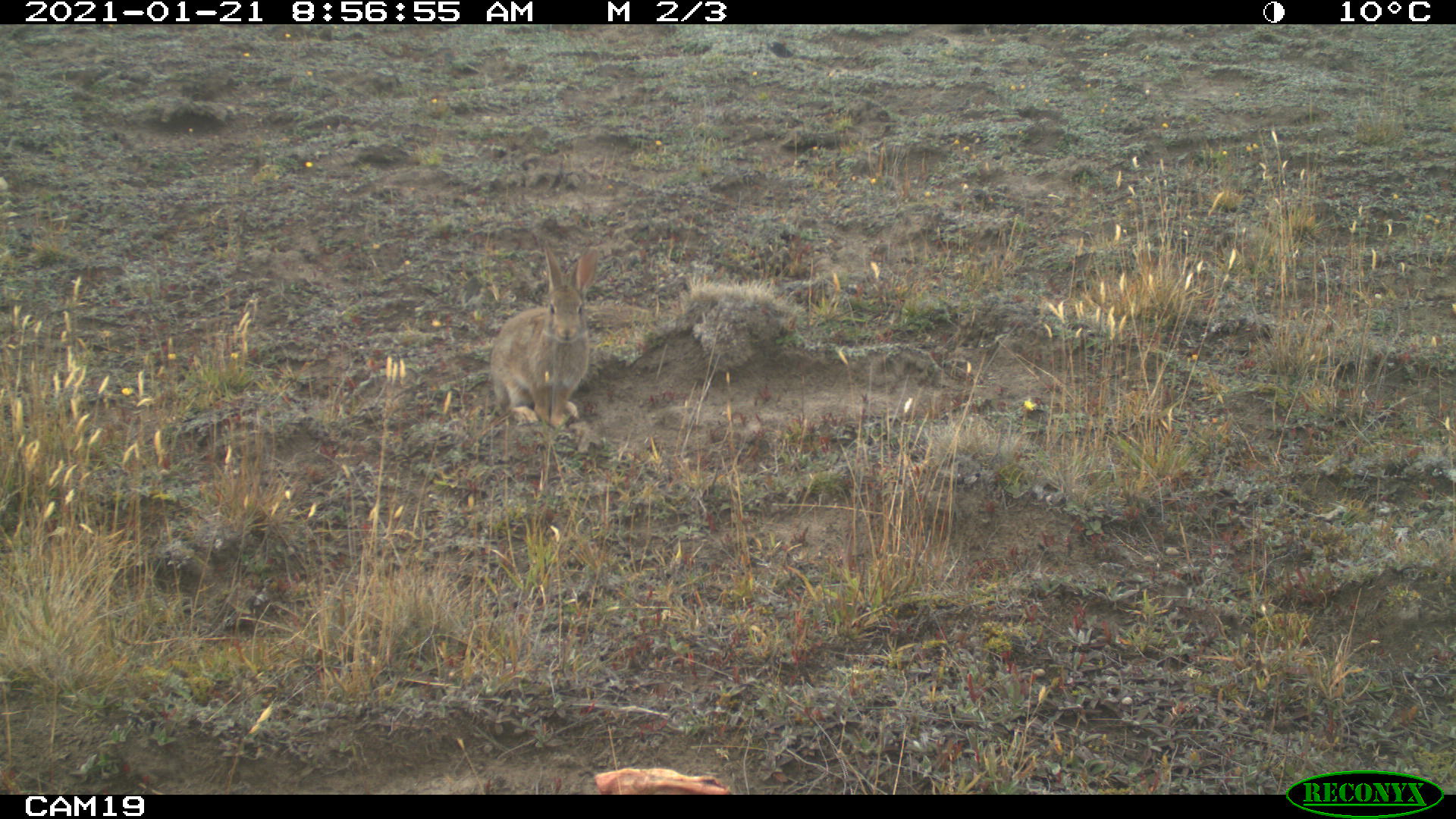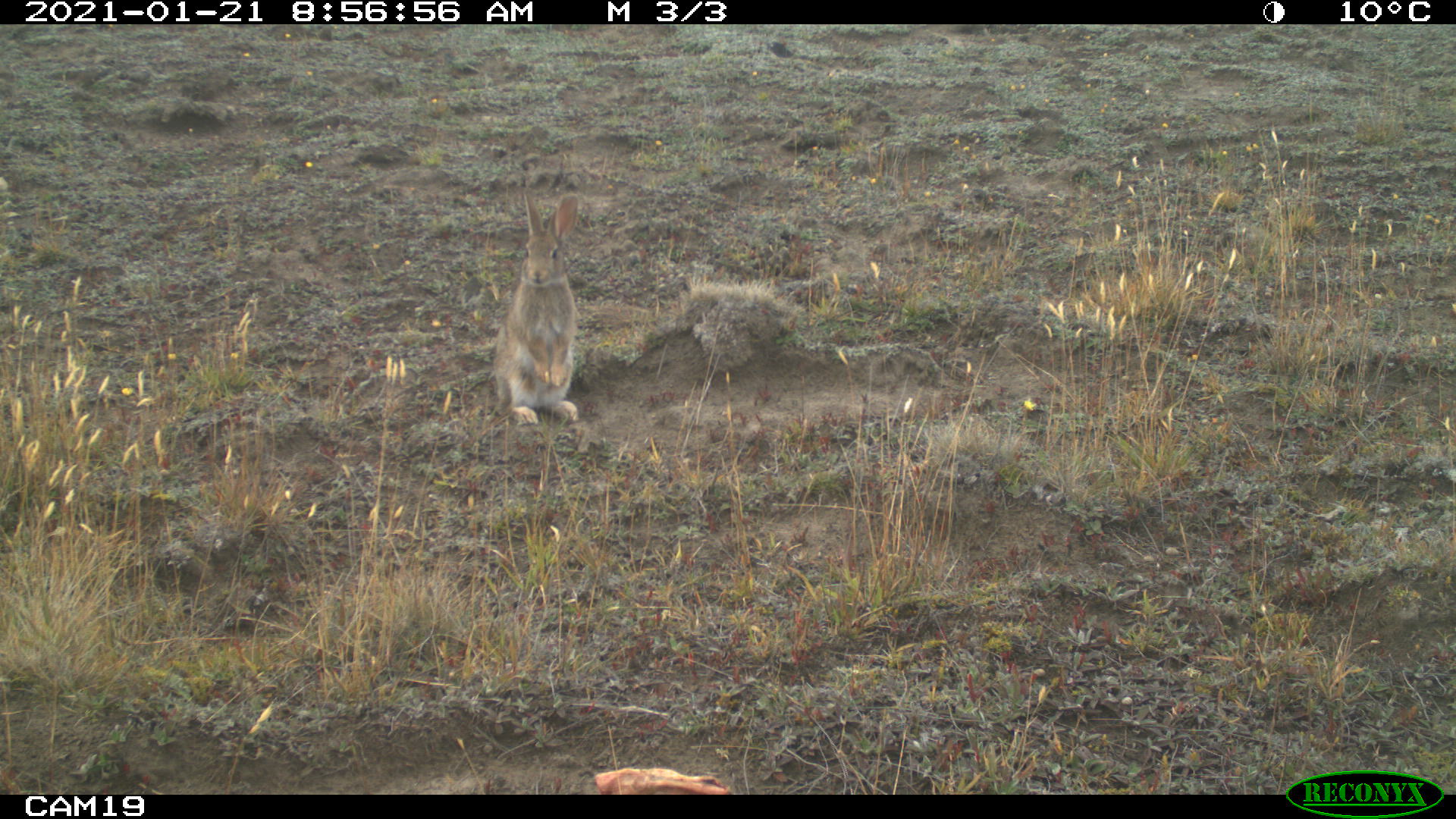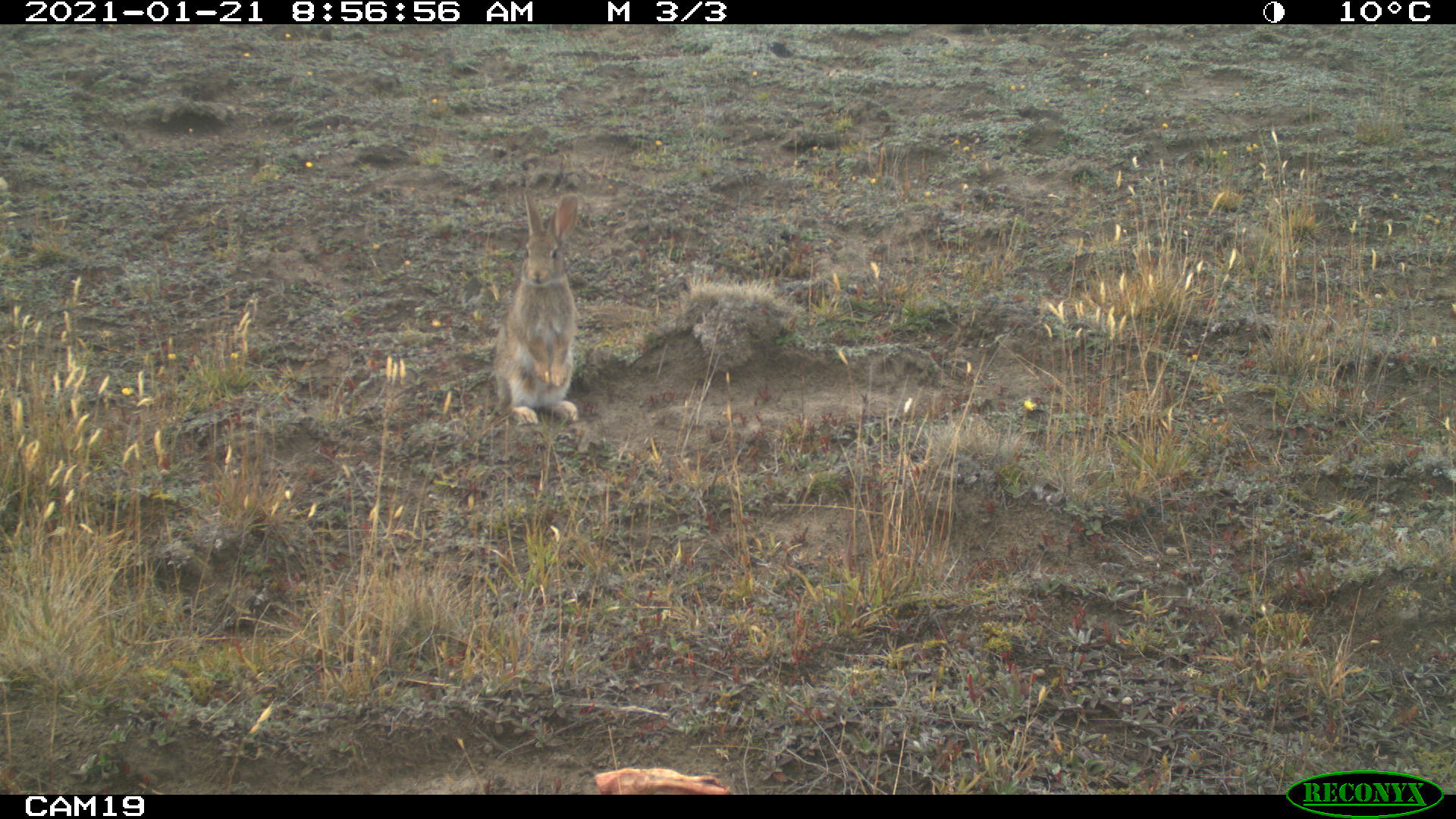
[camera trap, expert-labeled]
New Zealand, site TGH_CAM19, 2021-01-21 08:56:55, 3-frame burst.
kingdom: Animalia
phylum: Chordata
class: Mammalia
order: Lagomorpha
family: Leporidae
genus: Oryctolagus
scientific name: Oryctolagus cuniculus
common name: european rabbit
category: rabbit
Rabbit (european rabbit) (Oryctolagus cuniculus).